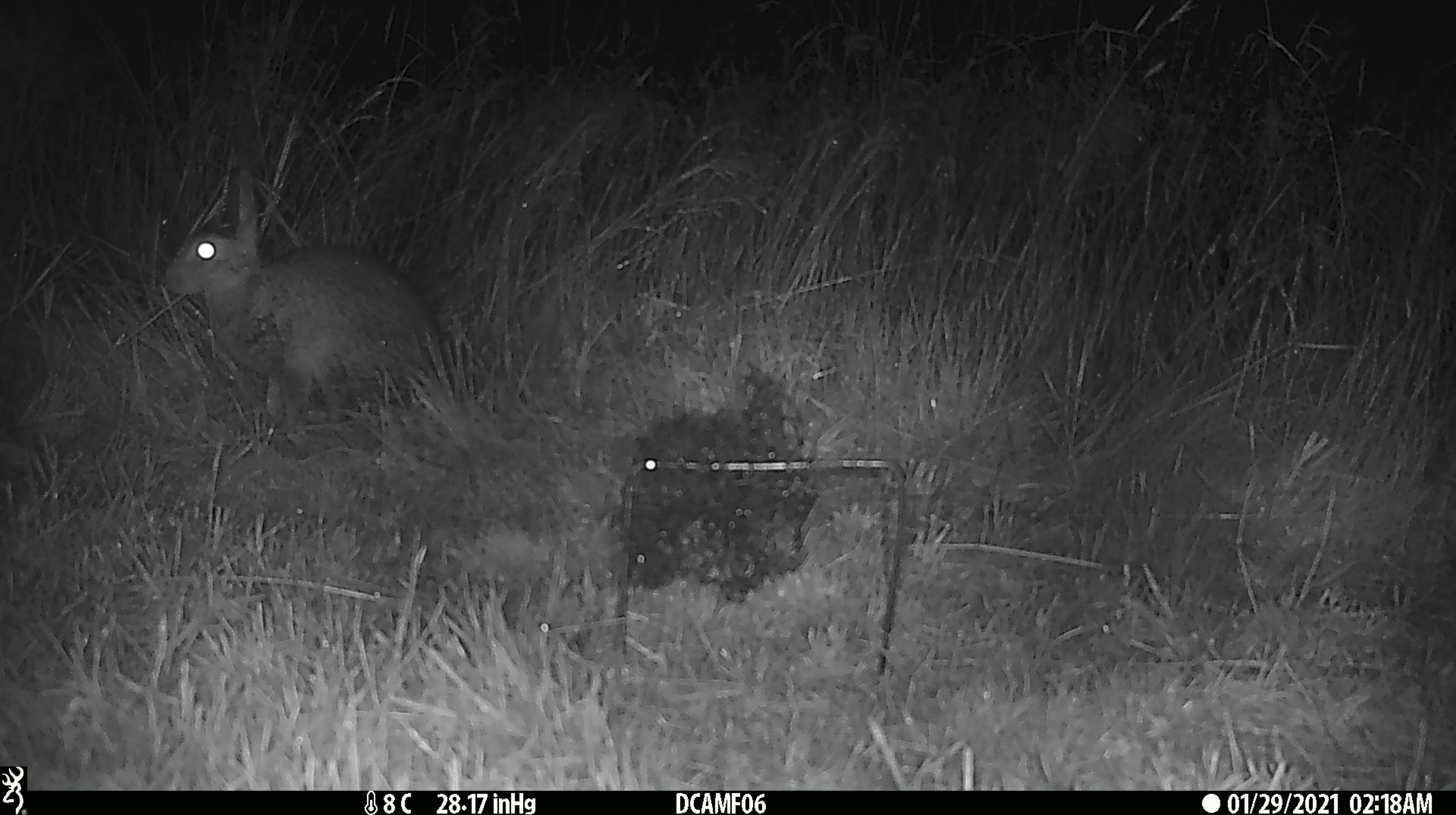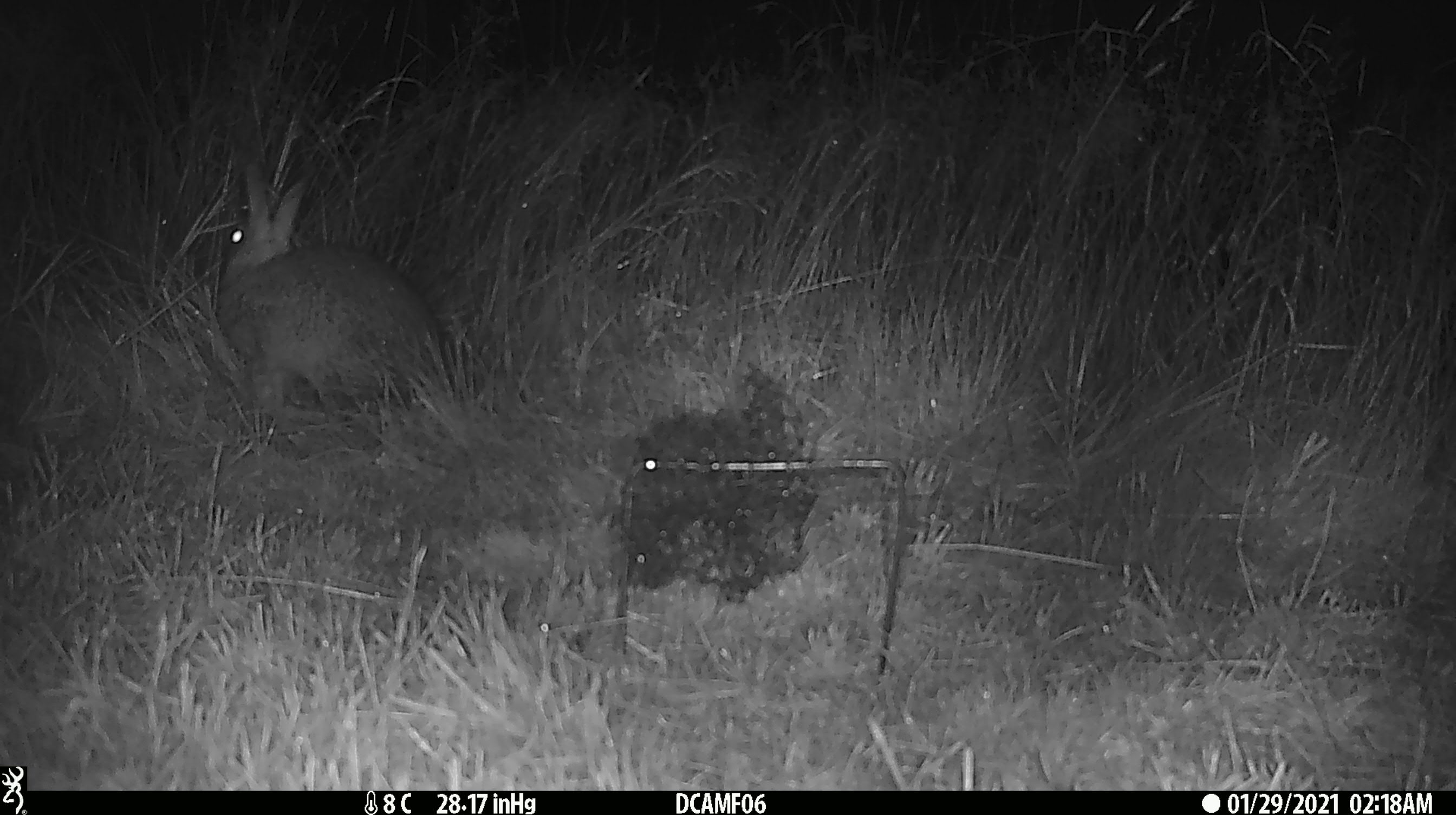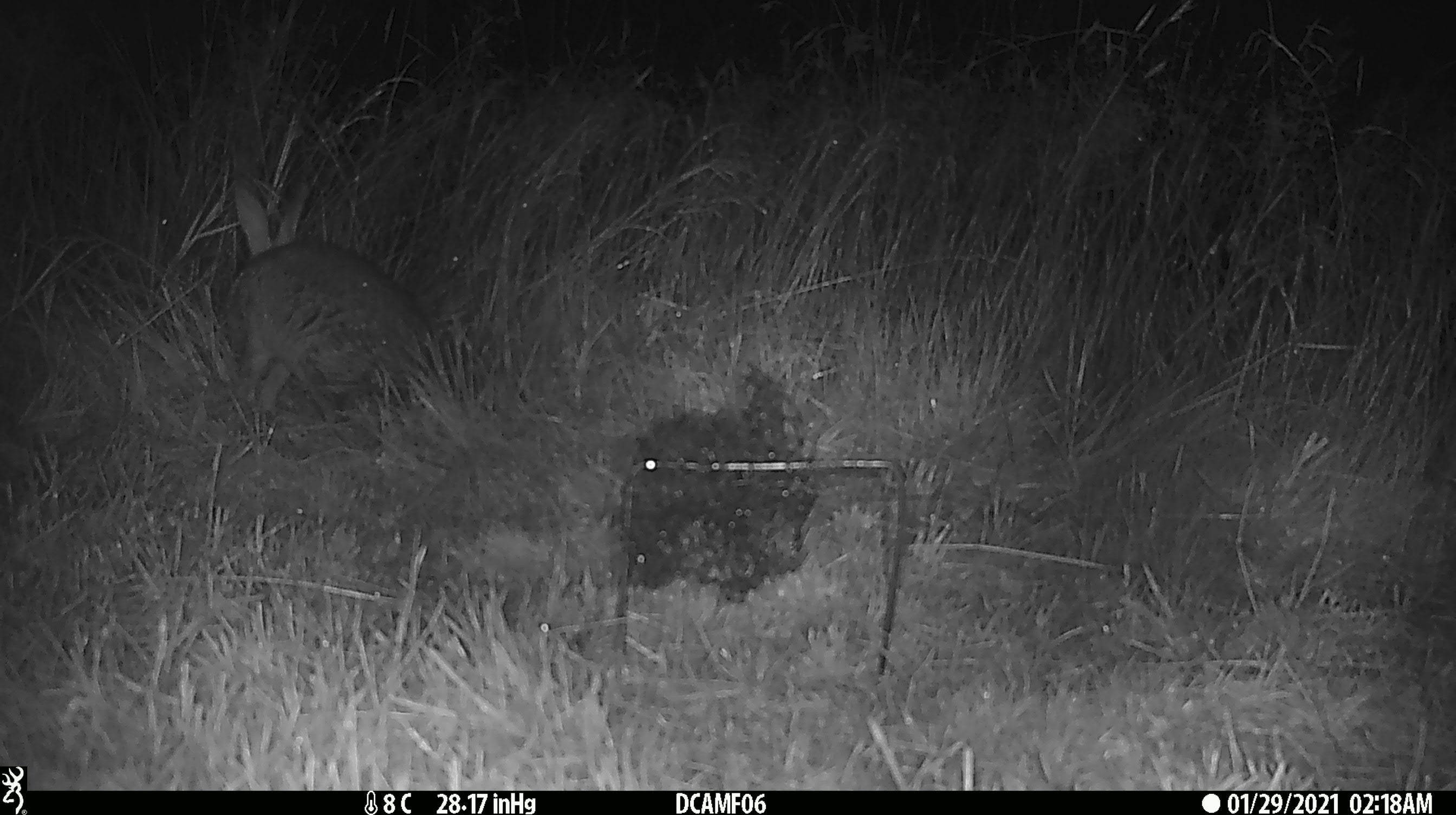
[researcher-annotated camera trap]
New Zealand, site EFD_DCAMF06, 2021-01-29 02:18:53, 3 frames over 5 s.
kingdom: Animalia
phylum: Chordata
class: Mammalia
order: Lagomorpha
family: Leporidae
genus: Oryctolagus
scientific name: Oryctolagus cuniculus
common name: european rabbit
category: rabbit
Rabbit (european rabbit) (Oryctolagus cuniculus).